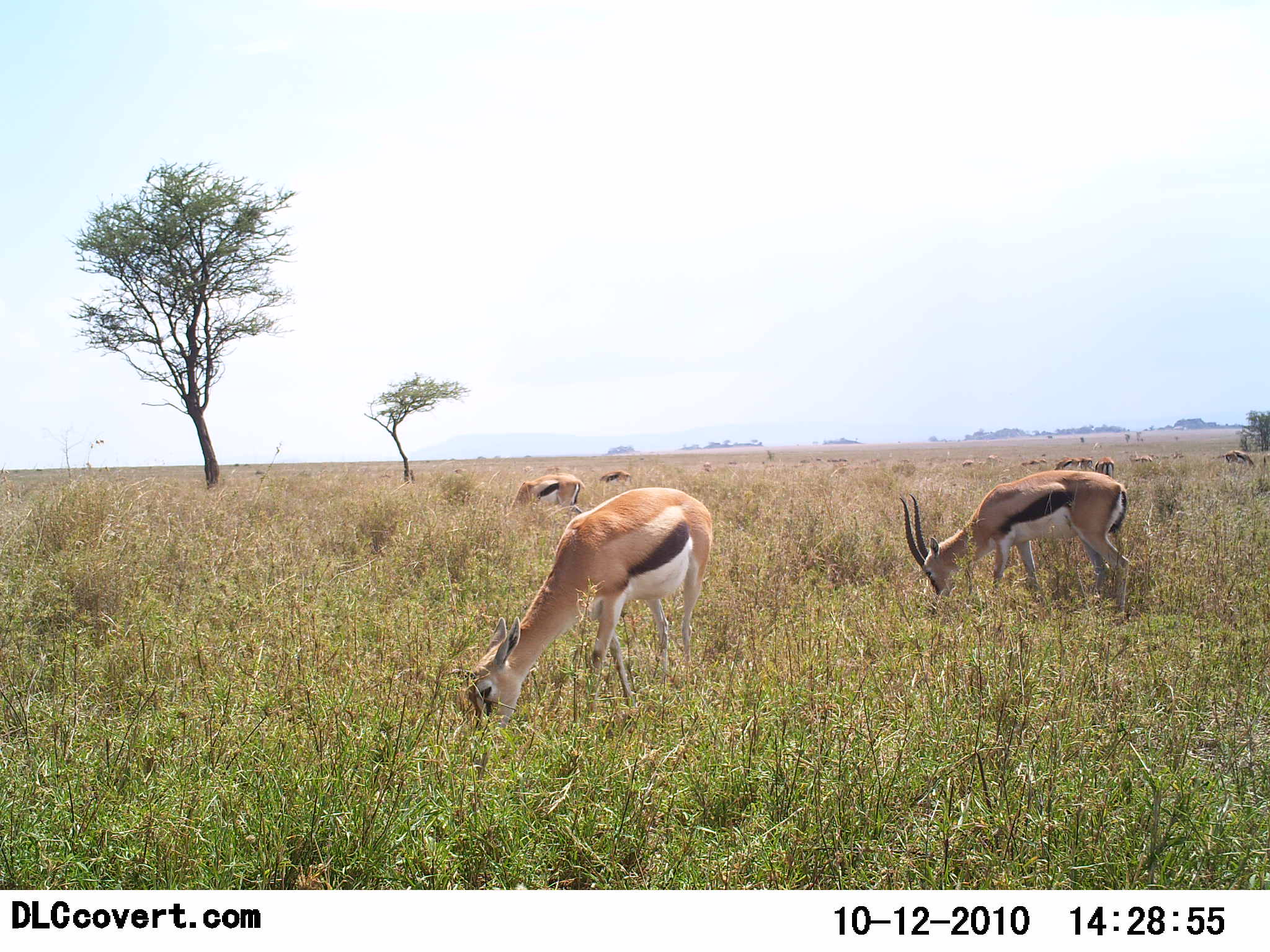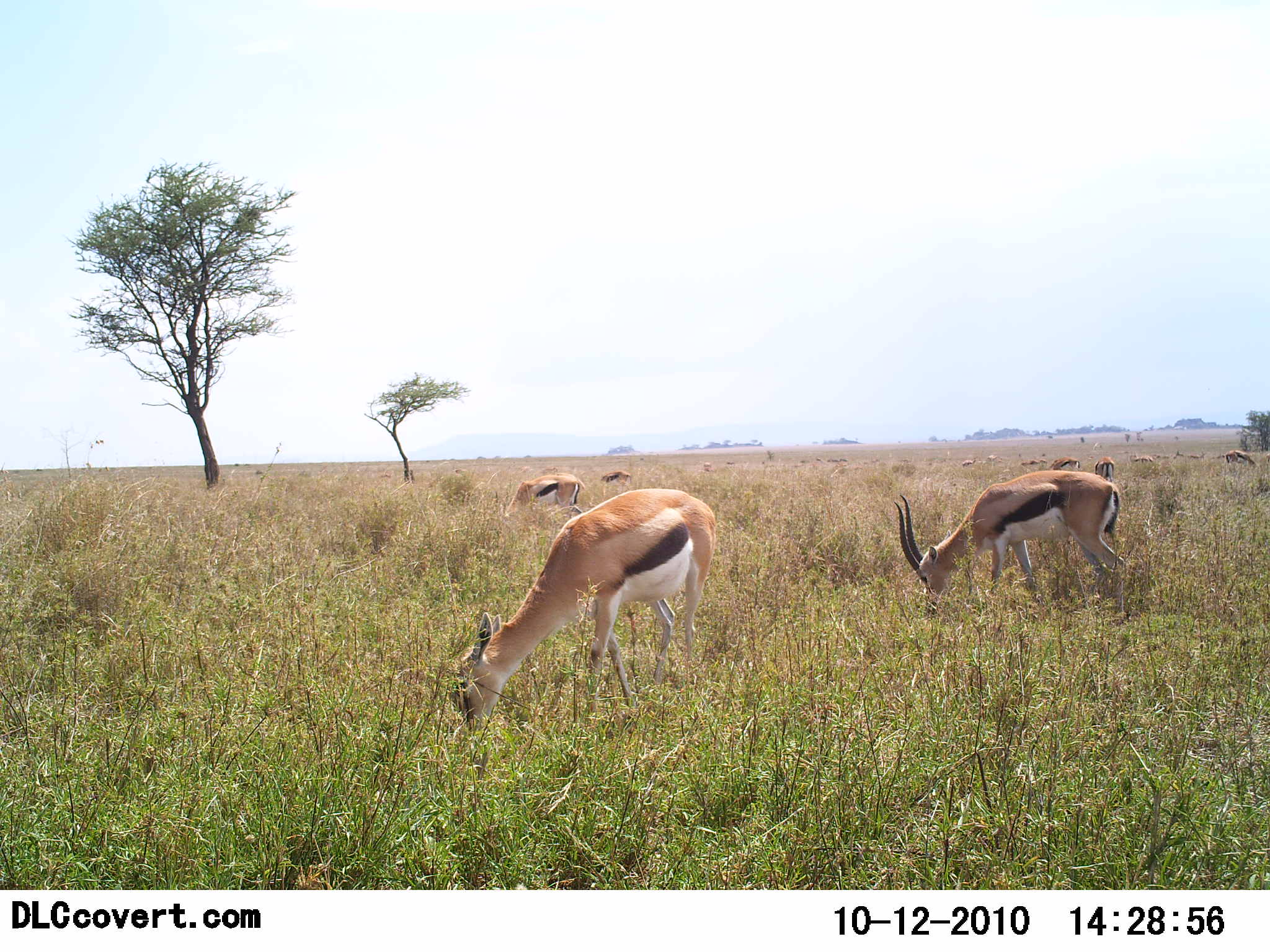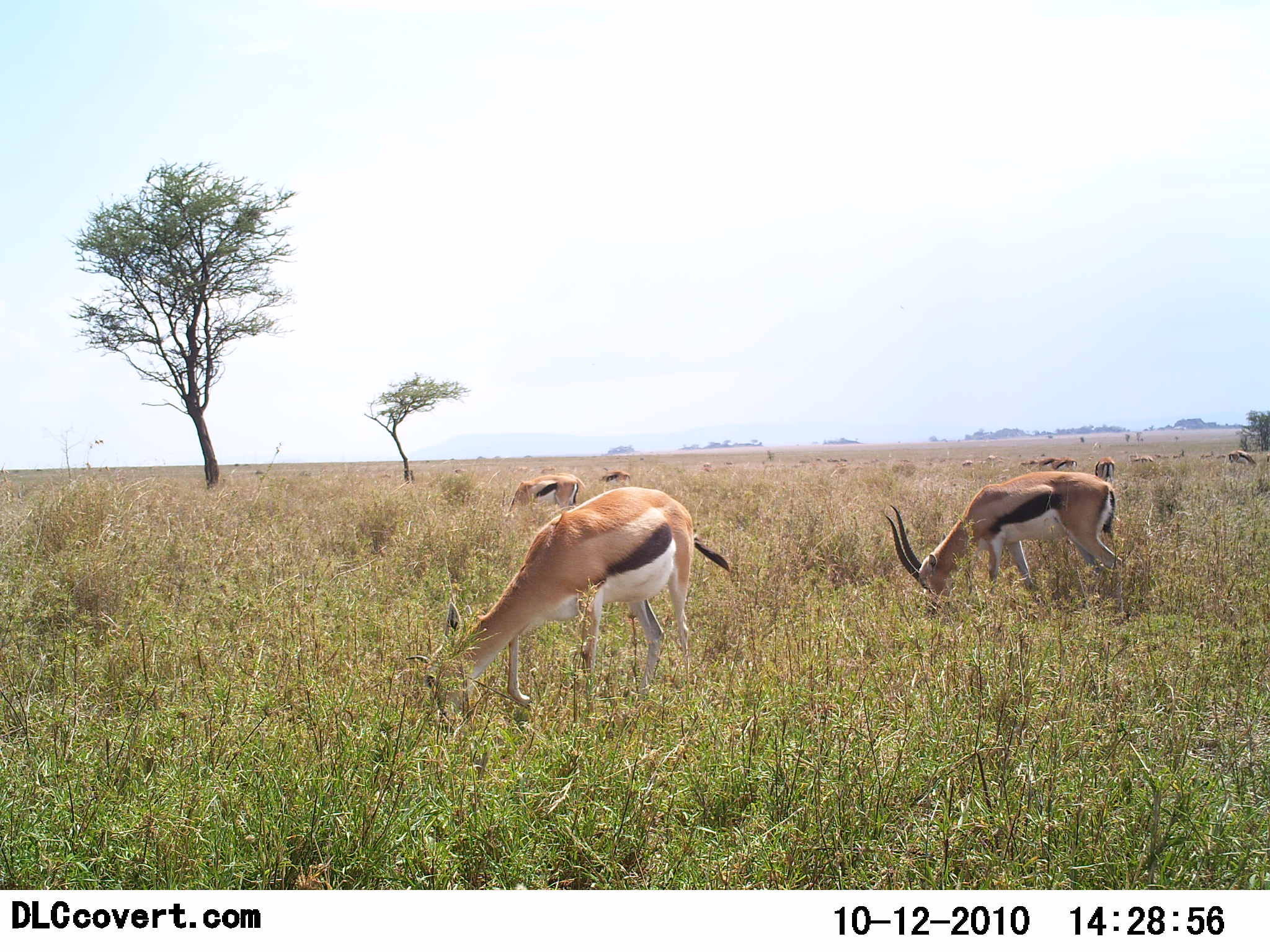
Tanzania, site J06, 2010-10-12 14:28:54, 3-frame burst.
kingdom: Animalia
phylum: Chordata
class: Mammalia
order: Artiodactyla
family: Bovidae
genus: Eudorcas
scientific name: Eudorcas thomsonii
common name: thomson's gazelle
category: gazellethomsons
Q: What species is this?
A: Gazellethomsons (thomson's gazelle) (Eudorcas thomsonii).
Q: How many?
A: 11-50.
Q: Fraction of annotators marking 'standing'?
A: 33%.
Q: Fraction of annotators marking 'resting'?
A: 0%.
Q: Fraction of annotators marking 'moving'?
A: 17%.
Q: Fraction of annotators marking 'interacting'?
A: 0%.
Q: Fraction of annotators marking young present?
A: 8%.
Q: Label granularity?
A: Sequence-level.